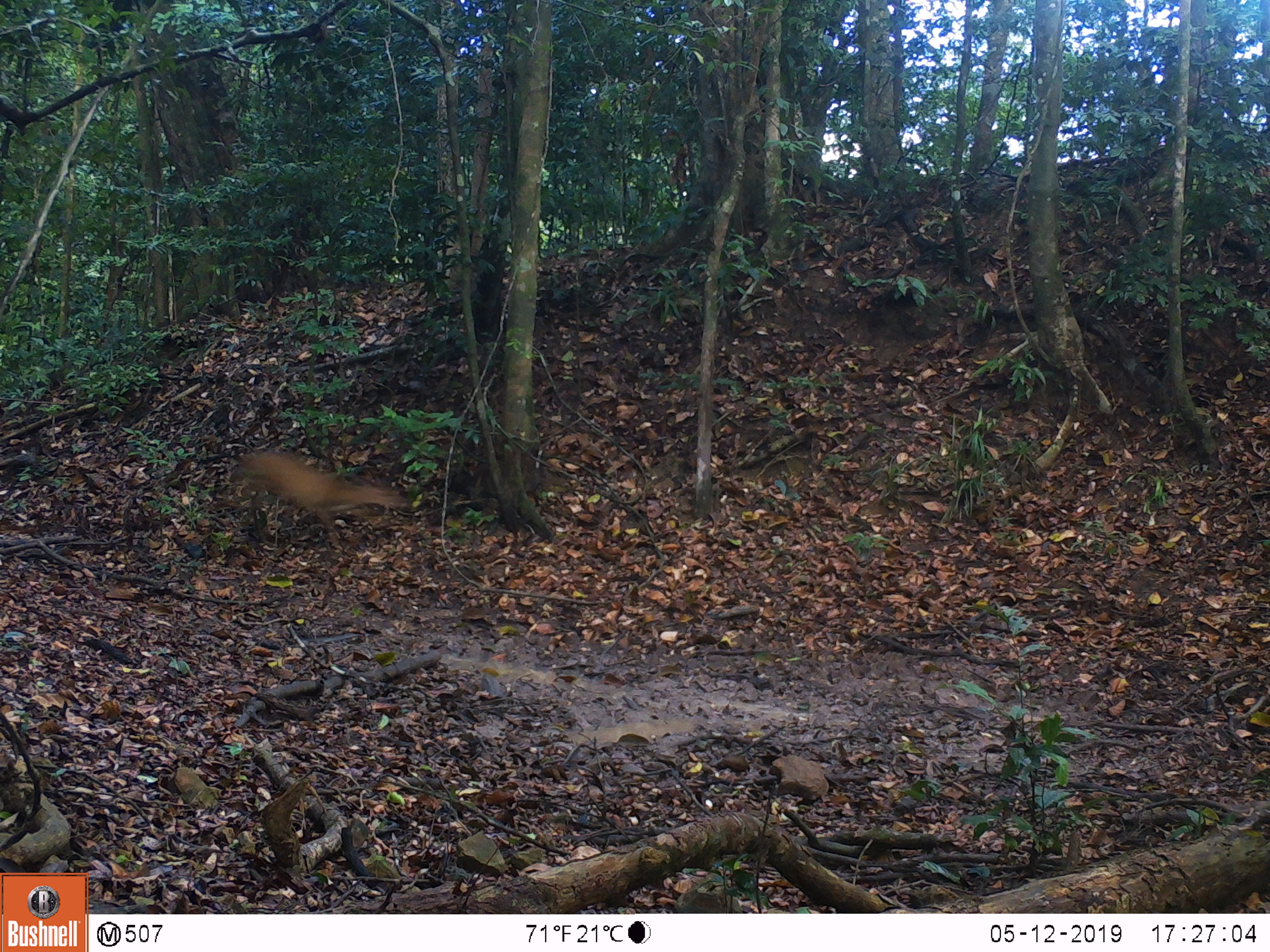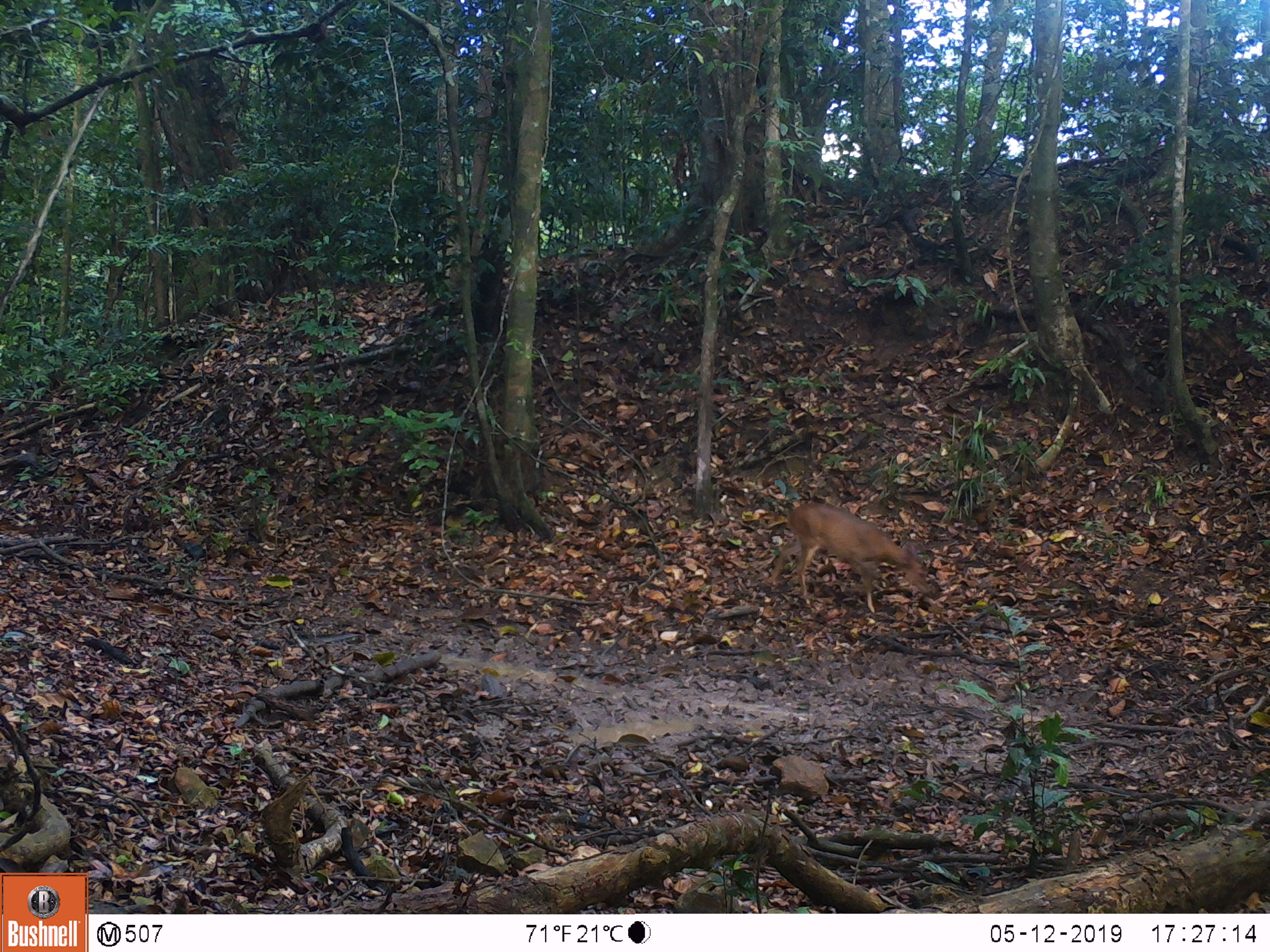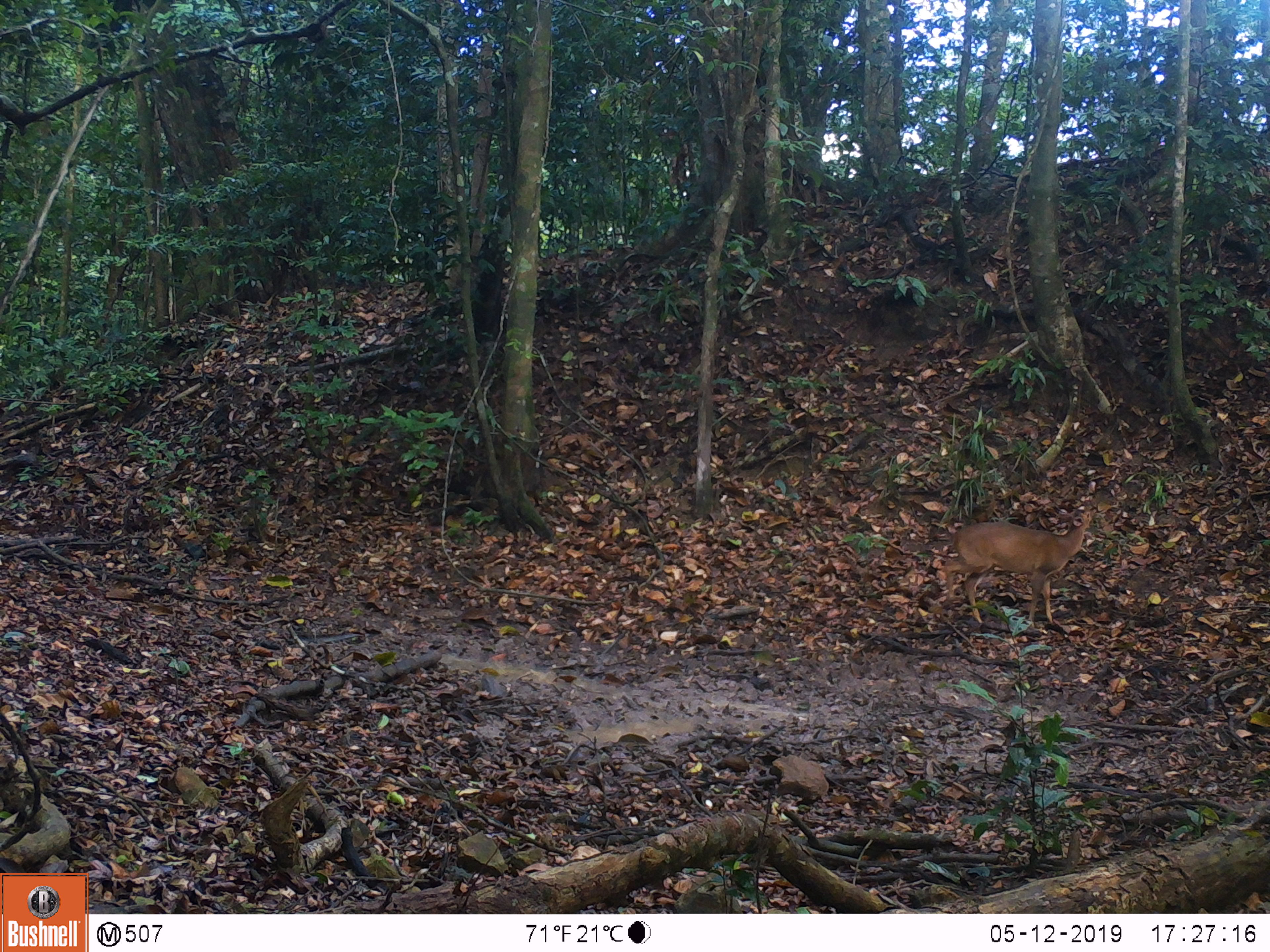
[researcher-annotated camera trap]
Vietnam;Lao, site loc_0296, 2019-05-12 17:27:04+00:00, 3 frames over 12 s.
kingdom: Animalia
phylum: Chordata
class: Mammalia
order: Artiodactyla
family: Cervidae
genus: Muntiacus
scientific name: Muntiacus vuquangensis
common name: large-antlered muntjac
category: large antlered muntjac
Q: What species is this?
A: Large antlered muntjac (large-antlered muntjac) (Muntiacus vuquangensis).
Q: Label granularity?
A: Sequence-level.